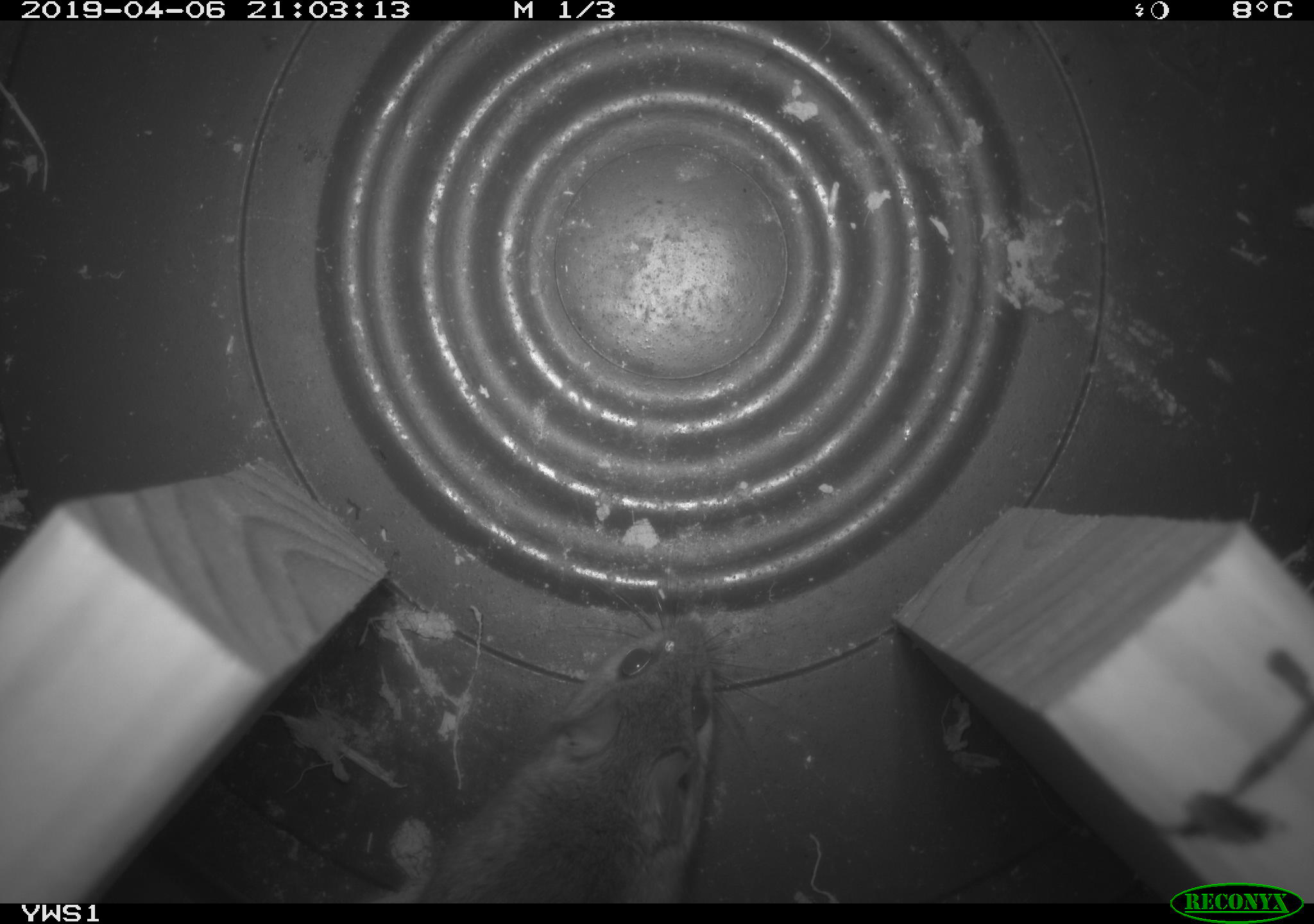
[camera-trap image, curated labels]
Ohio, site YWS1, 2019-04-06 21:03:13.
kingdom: Animalia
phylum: Chordata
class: Mammalia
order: Rodentia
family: Cricetidae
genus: Peromyscus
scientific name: Peromyscus leucopus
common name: white-footed mouse